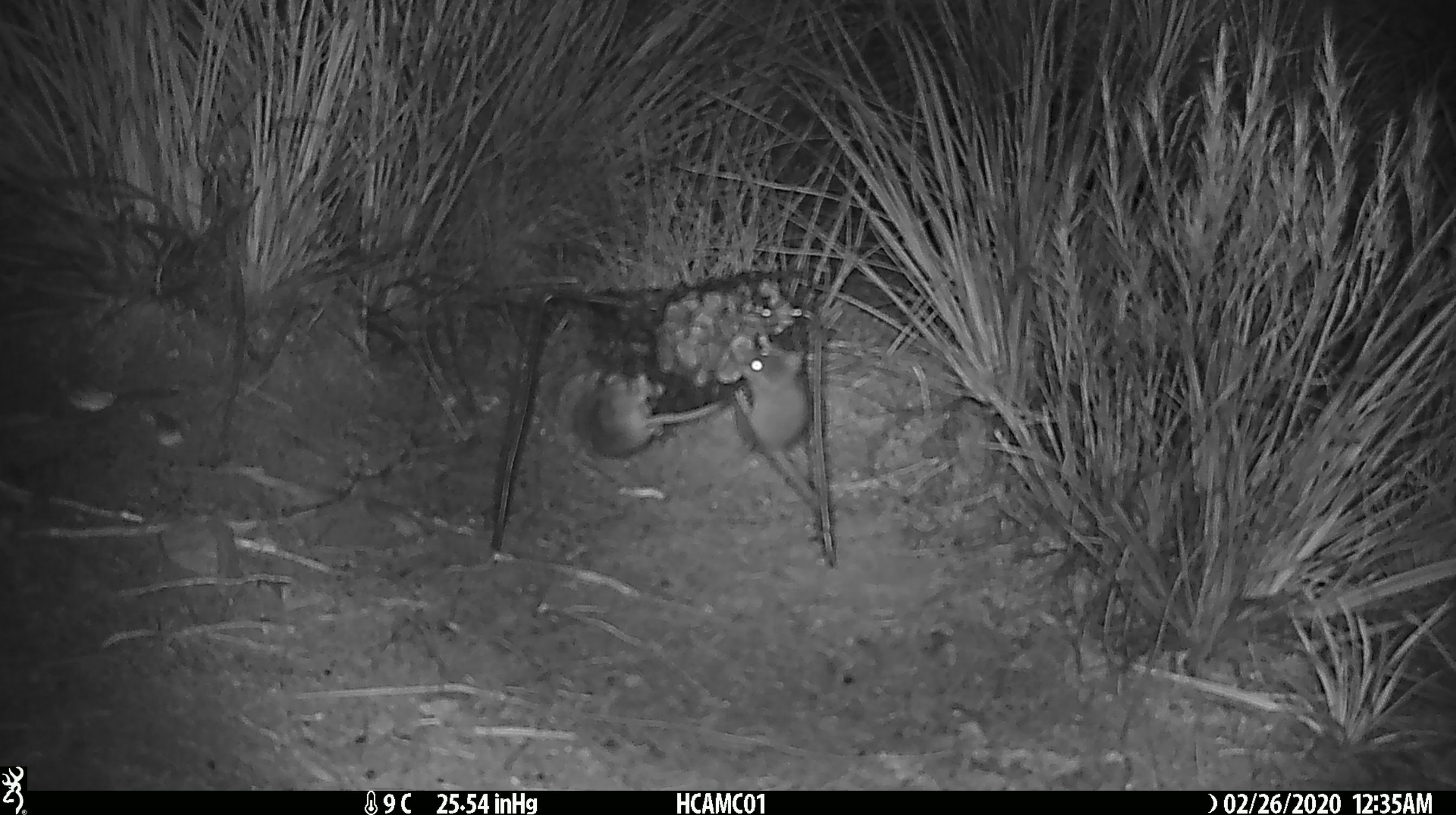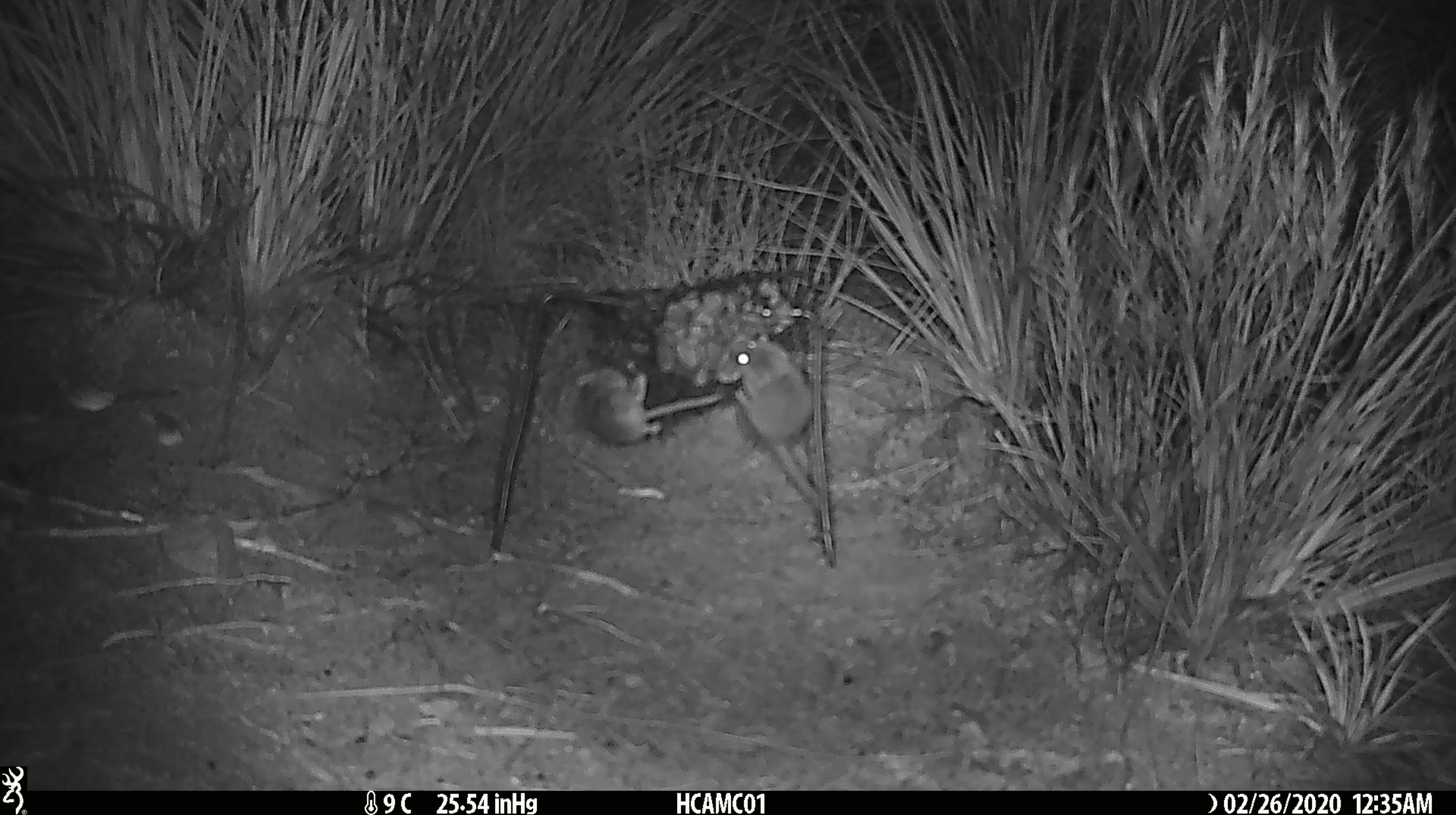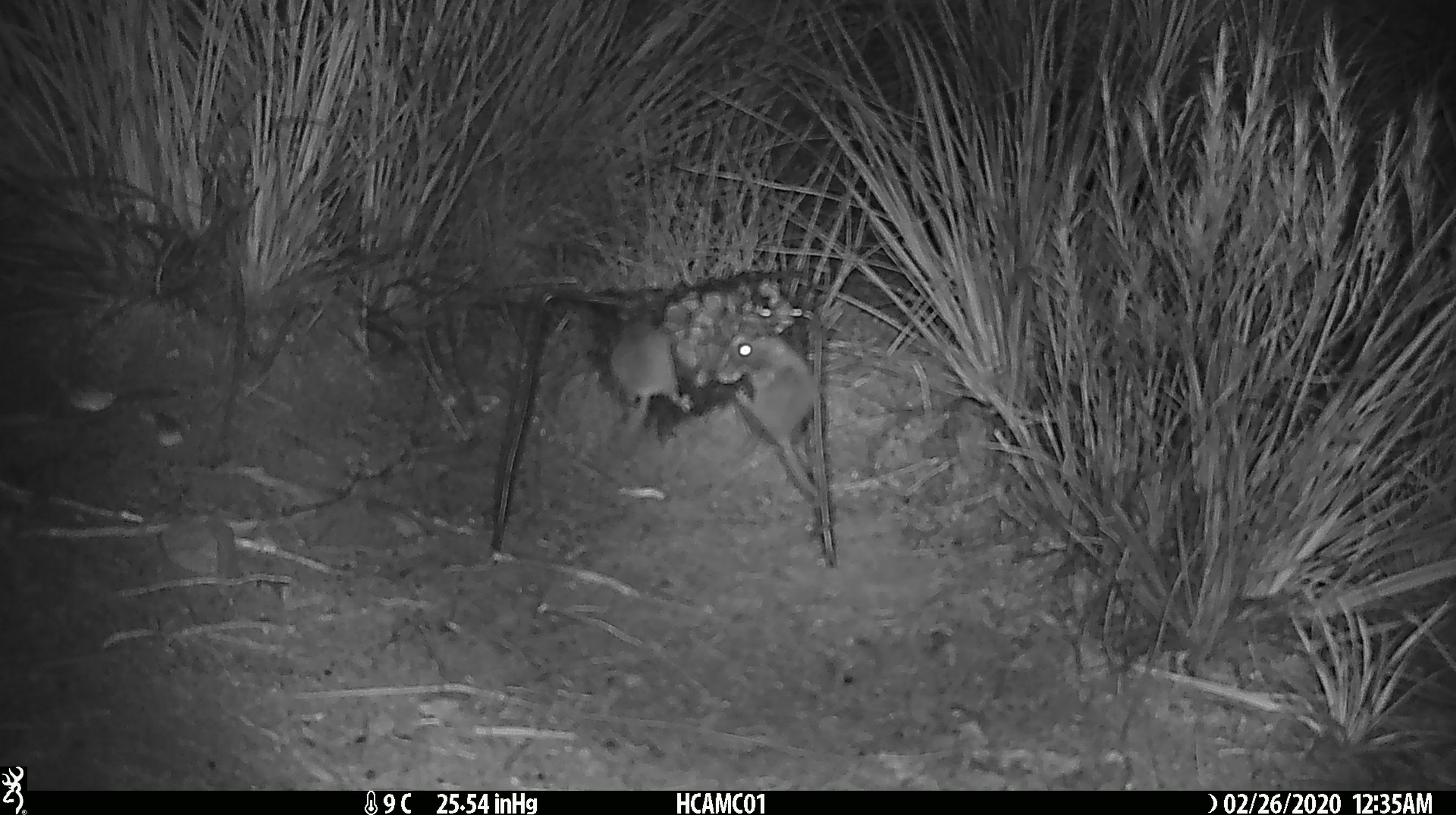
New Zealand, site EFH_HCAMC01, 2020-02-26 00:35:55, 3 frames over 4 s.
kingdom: Animalia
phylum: Chordata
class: Mammalia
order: Rodentia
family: Muridae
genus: Mus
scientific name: Mus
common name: mouse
Mouse (Mus).